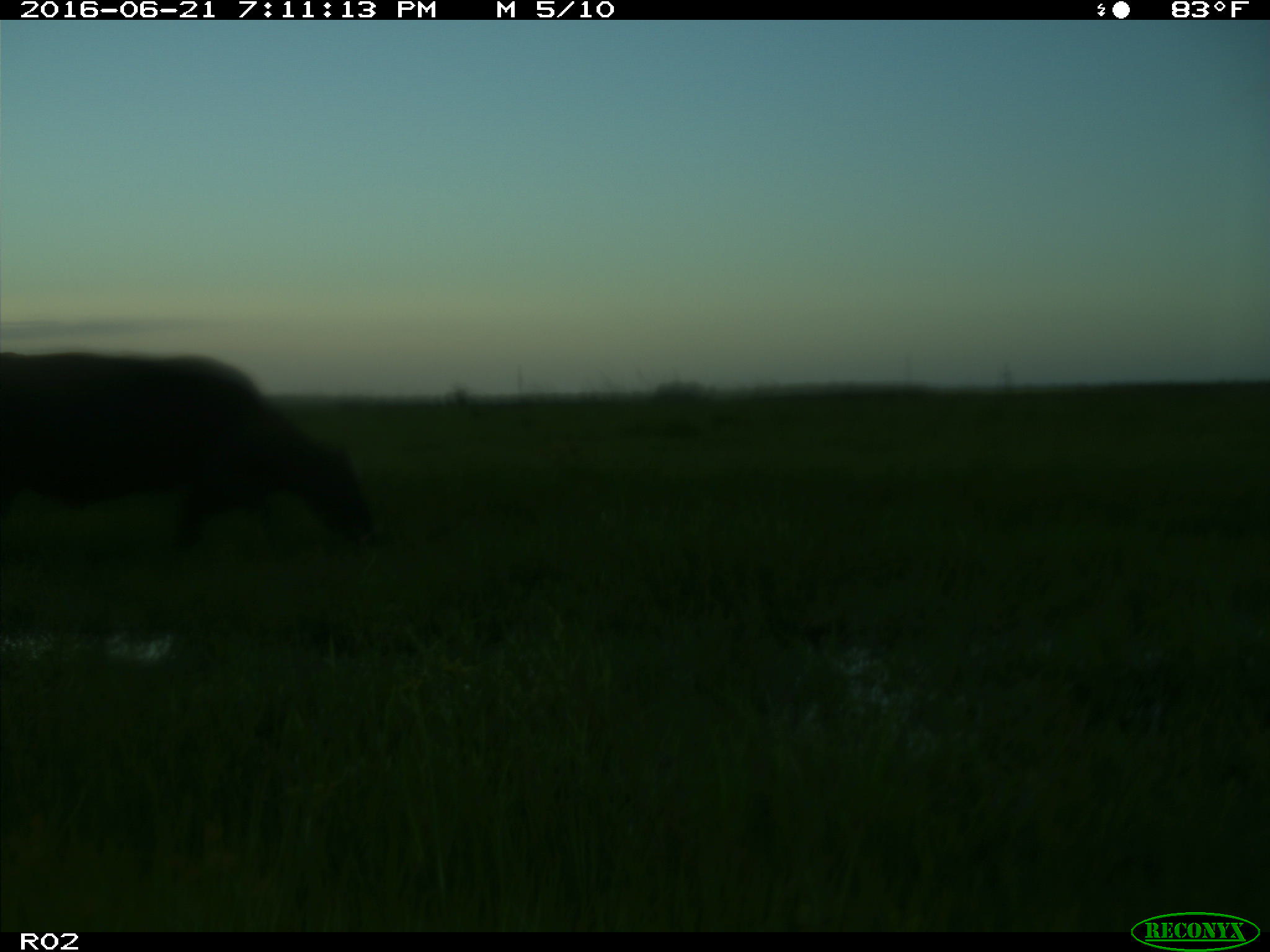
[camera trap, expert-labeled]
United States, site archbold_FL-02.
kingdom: Animalia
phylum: Chordata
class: Mammalia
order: Artiodactyla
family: Bovidae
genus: Bos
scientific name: Bos taurus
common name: domestic cow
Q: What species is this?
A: Bos taurus (domestic cow).